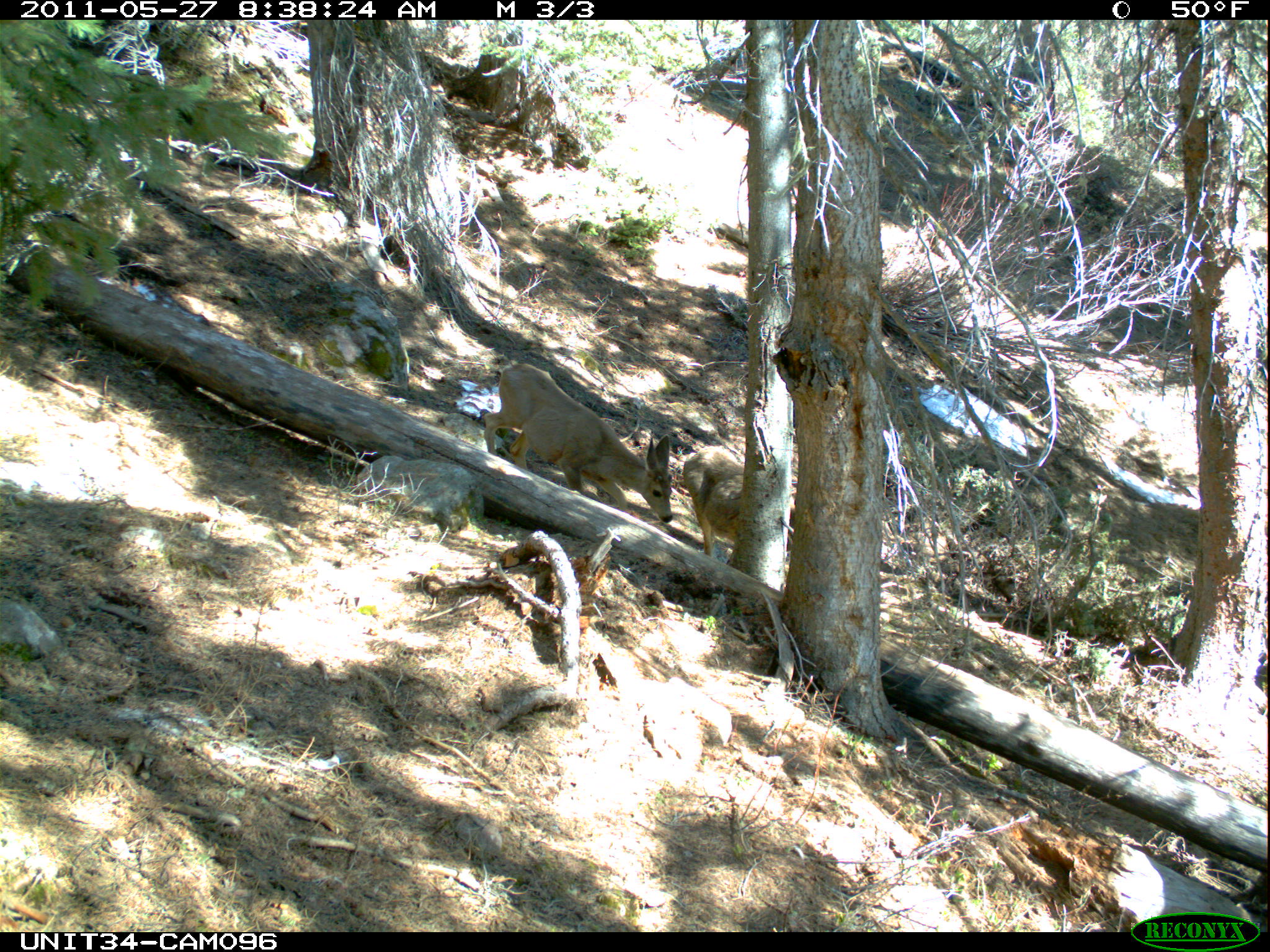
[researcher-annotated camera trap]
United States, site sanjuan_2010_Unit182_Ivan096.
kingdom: Animalia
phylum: Chordata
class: Mammalia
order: Artiodactyla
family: Cervidae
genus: Odocoileus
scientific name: Odocoileus hemionus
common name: mule deer